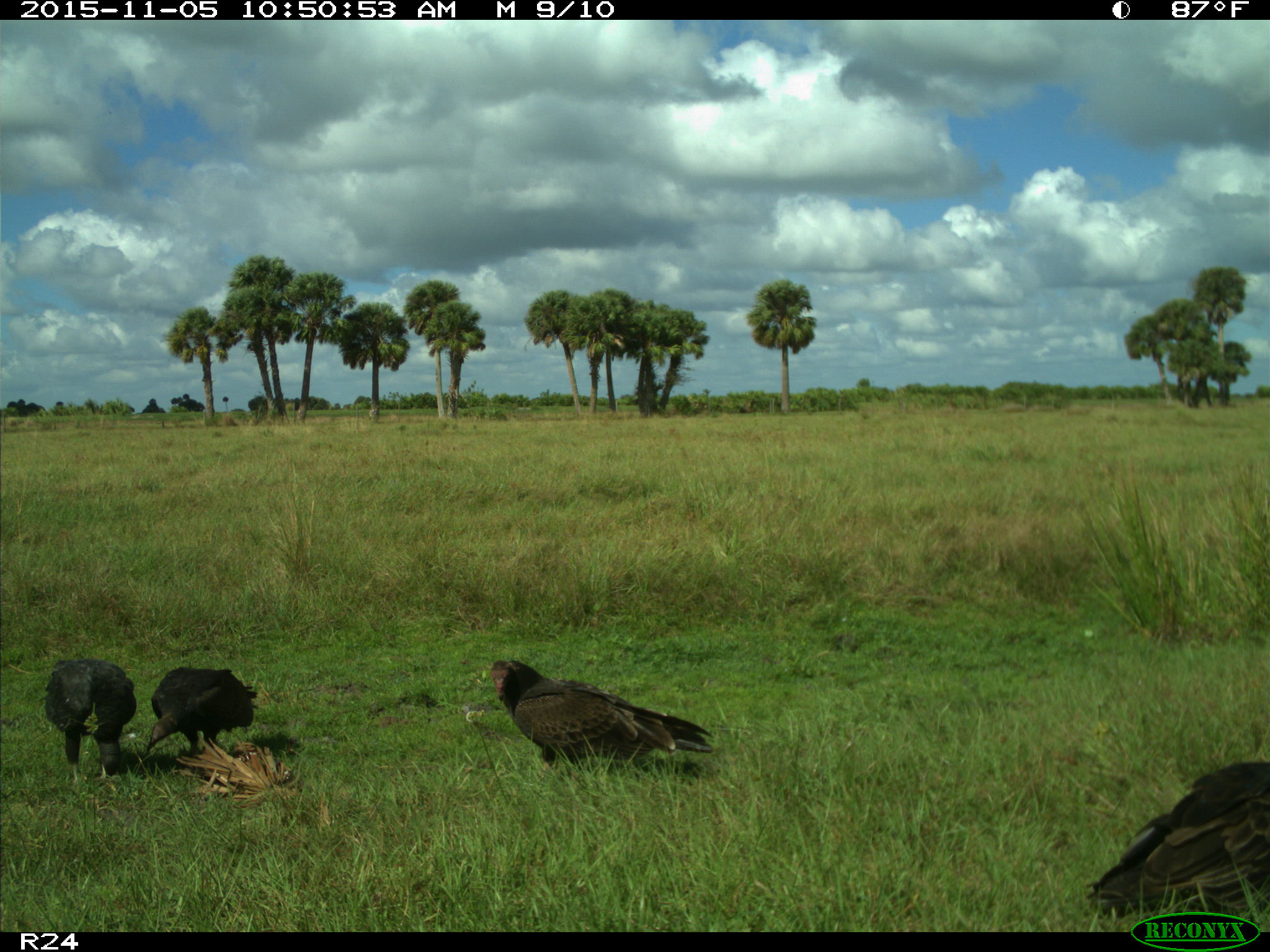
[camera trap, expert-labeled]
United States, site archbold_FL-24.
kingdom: Animalia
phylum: Chordata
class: Aves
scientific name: Aves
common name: birds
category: unidentified bird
Unidentified bird (birds) (Aves).